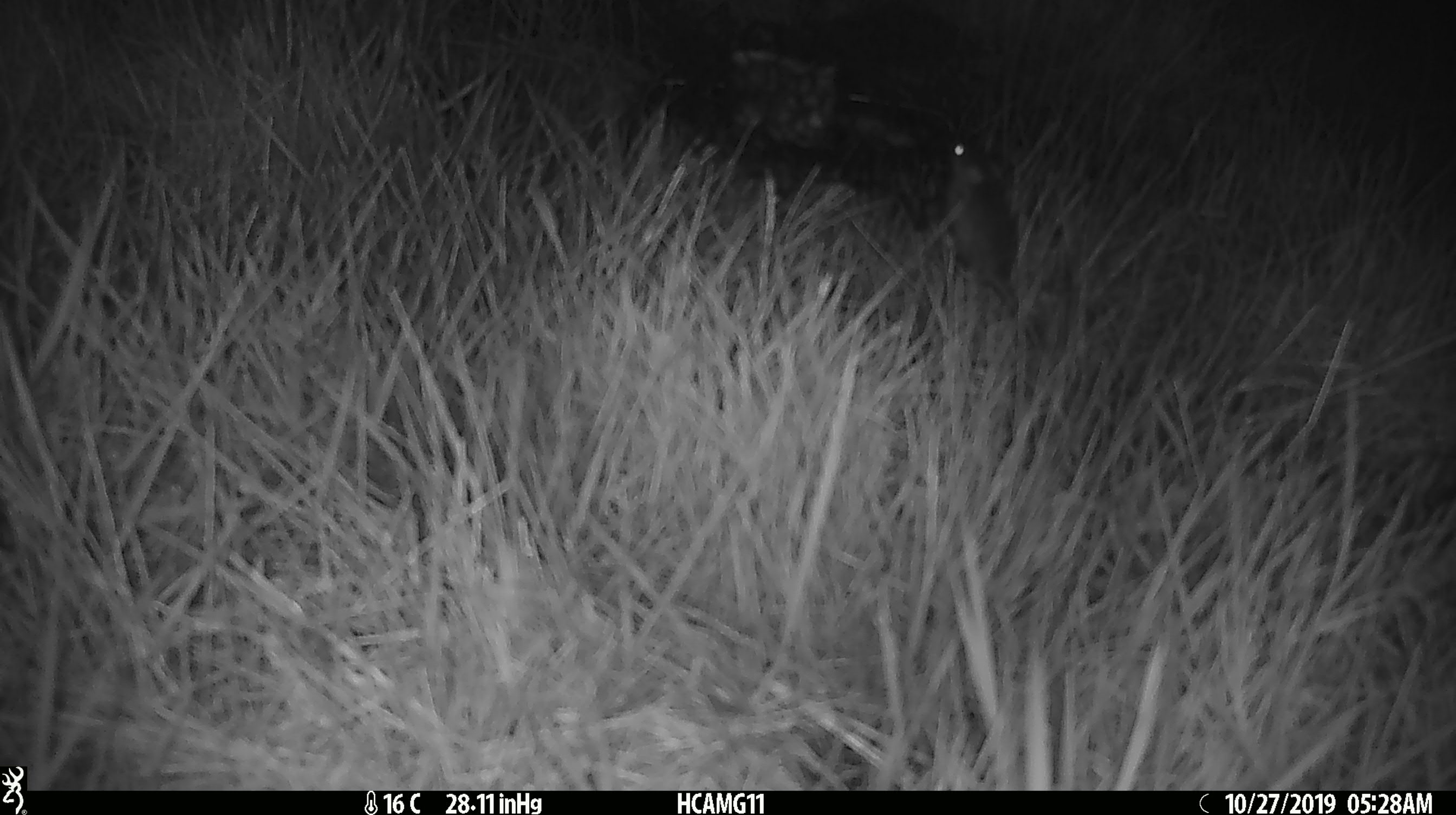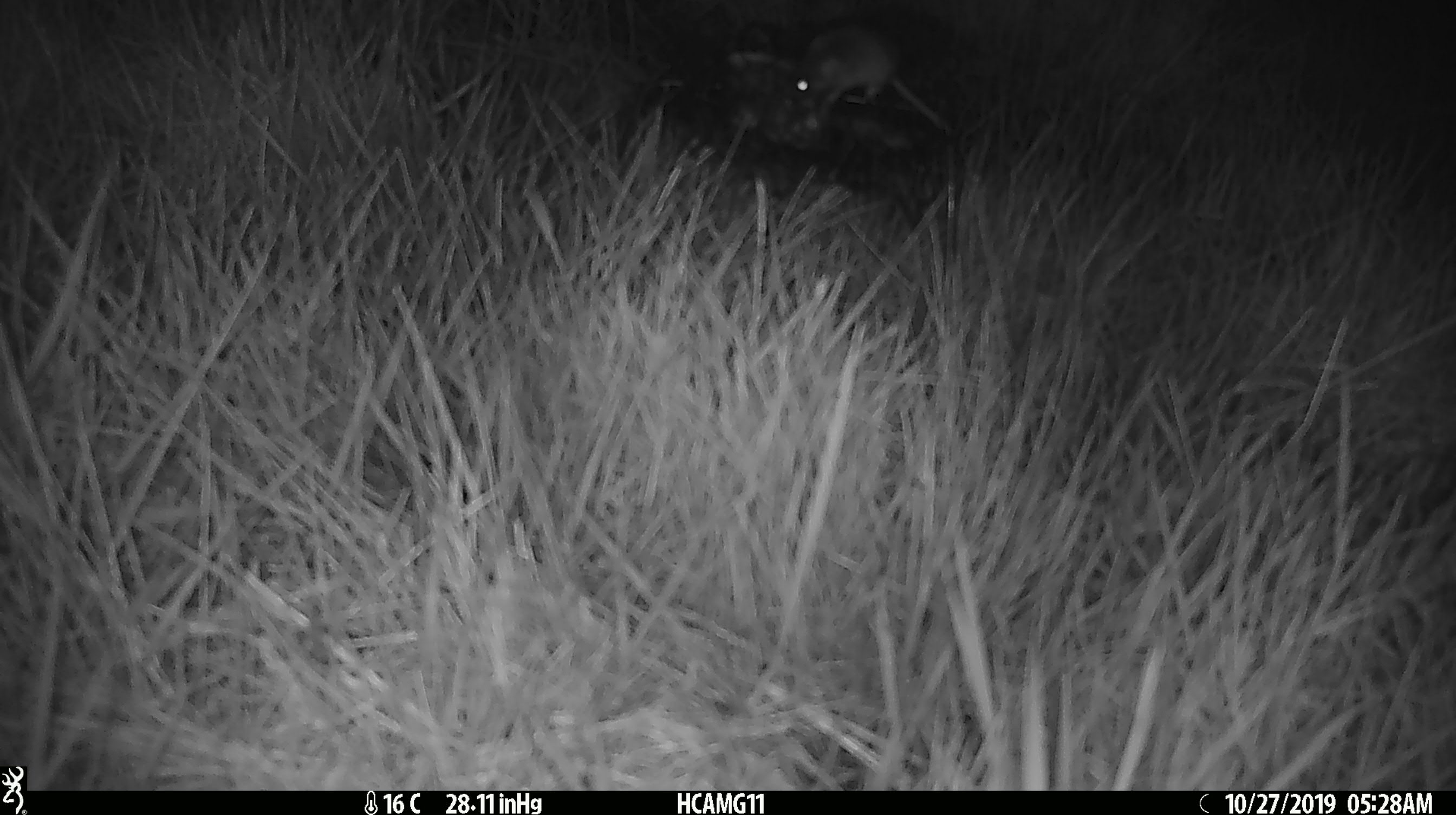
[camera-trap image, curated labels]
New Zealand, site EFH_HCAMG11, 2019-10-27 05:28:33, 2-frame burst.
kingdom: Animalia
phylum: Chordata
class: Mammalia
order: Rodentia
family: Muridae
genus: Mus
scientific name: Mus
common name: mouse